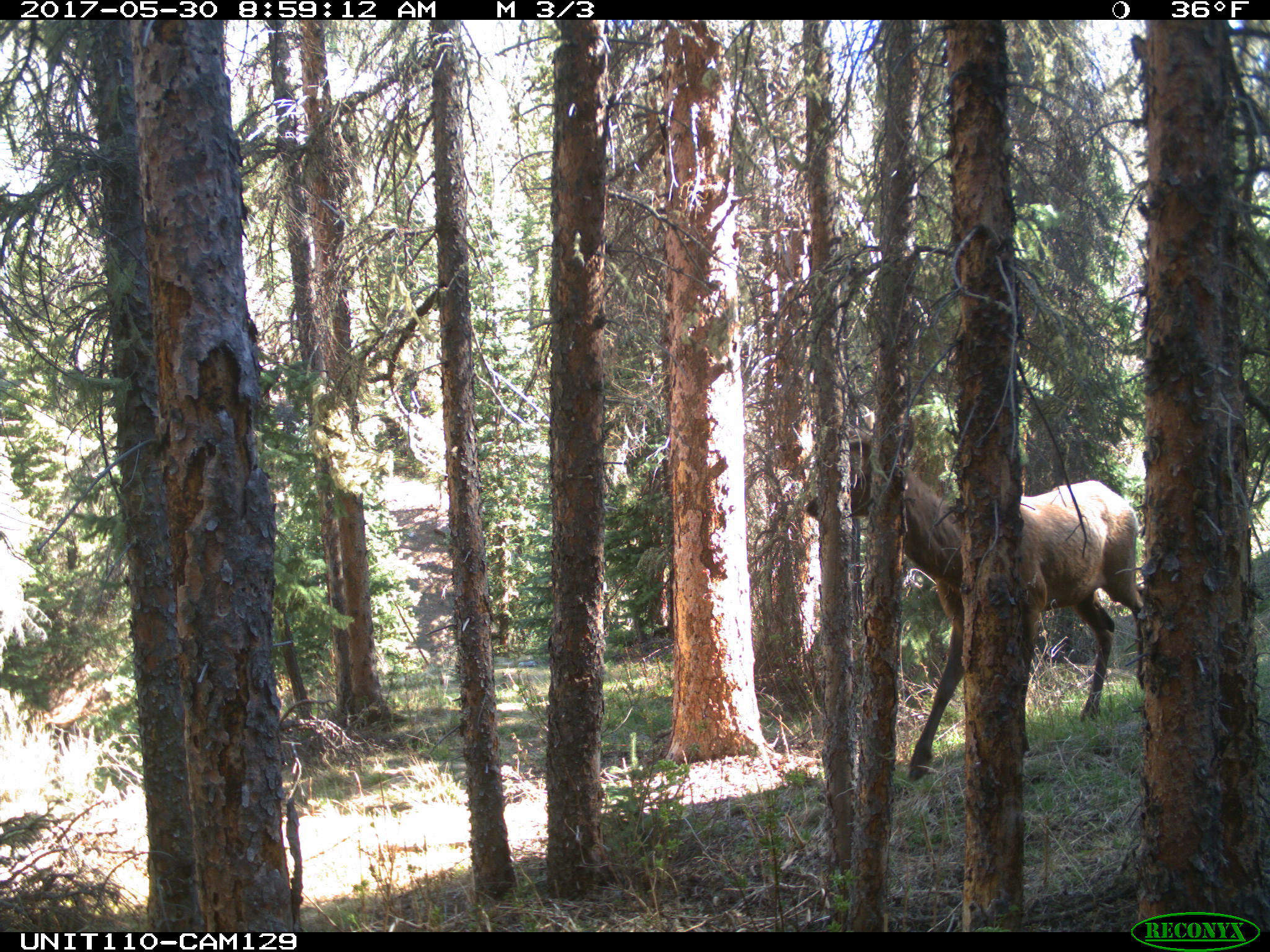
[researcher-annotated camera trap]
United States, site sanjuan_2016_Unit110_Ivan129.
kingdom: Animalia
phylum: Chordata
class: Mammalia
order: Artiodactyla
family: Cervidae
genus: Cervus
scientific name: Cervus elaphus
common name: red deer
Cervus elaphus (red deer).